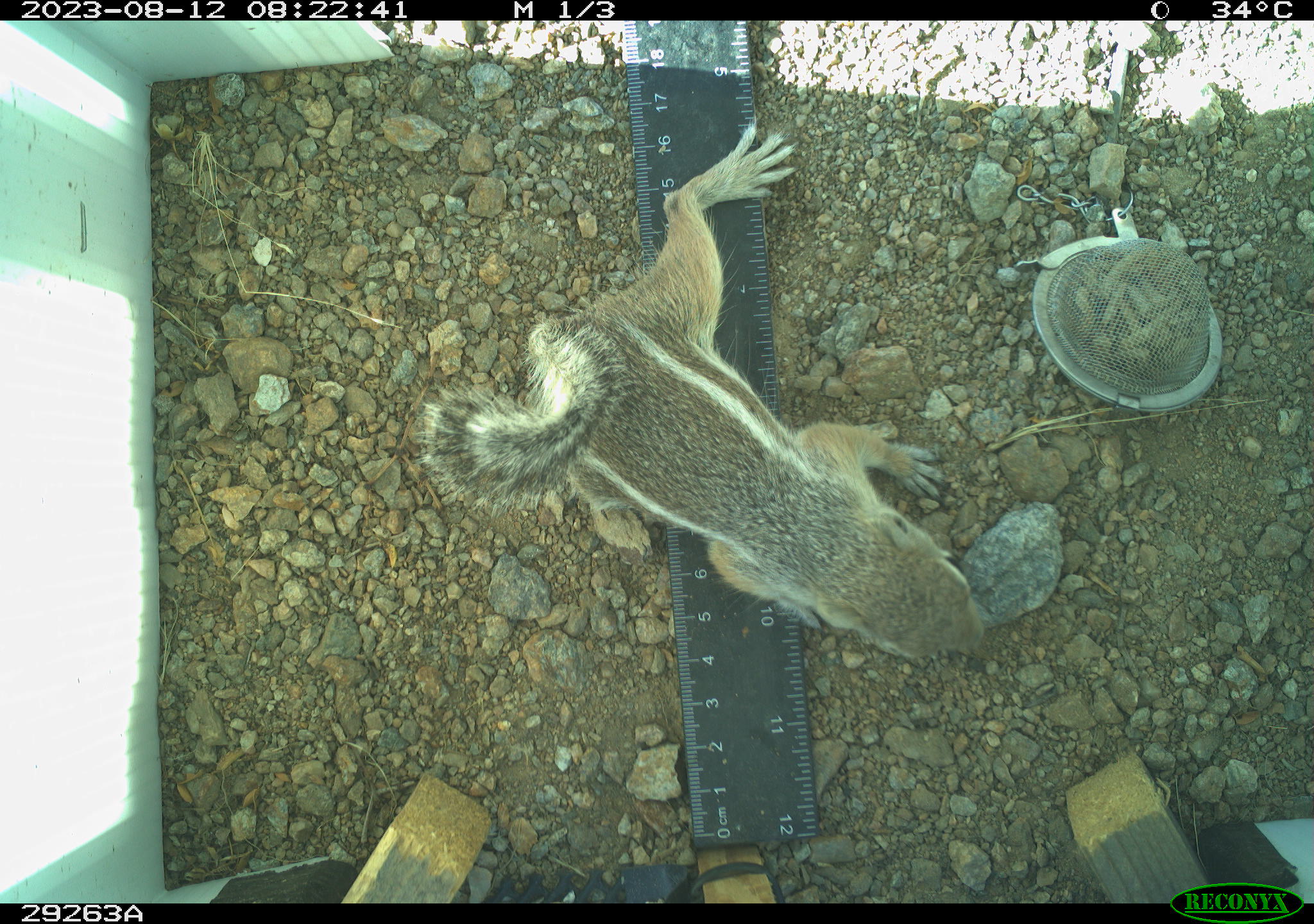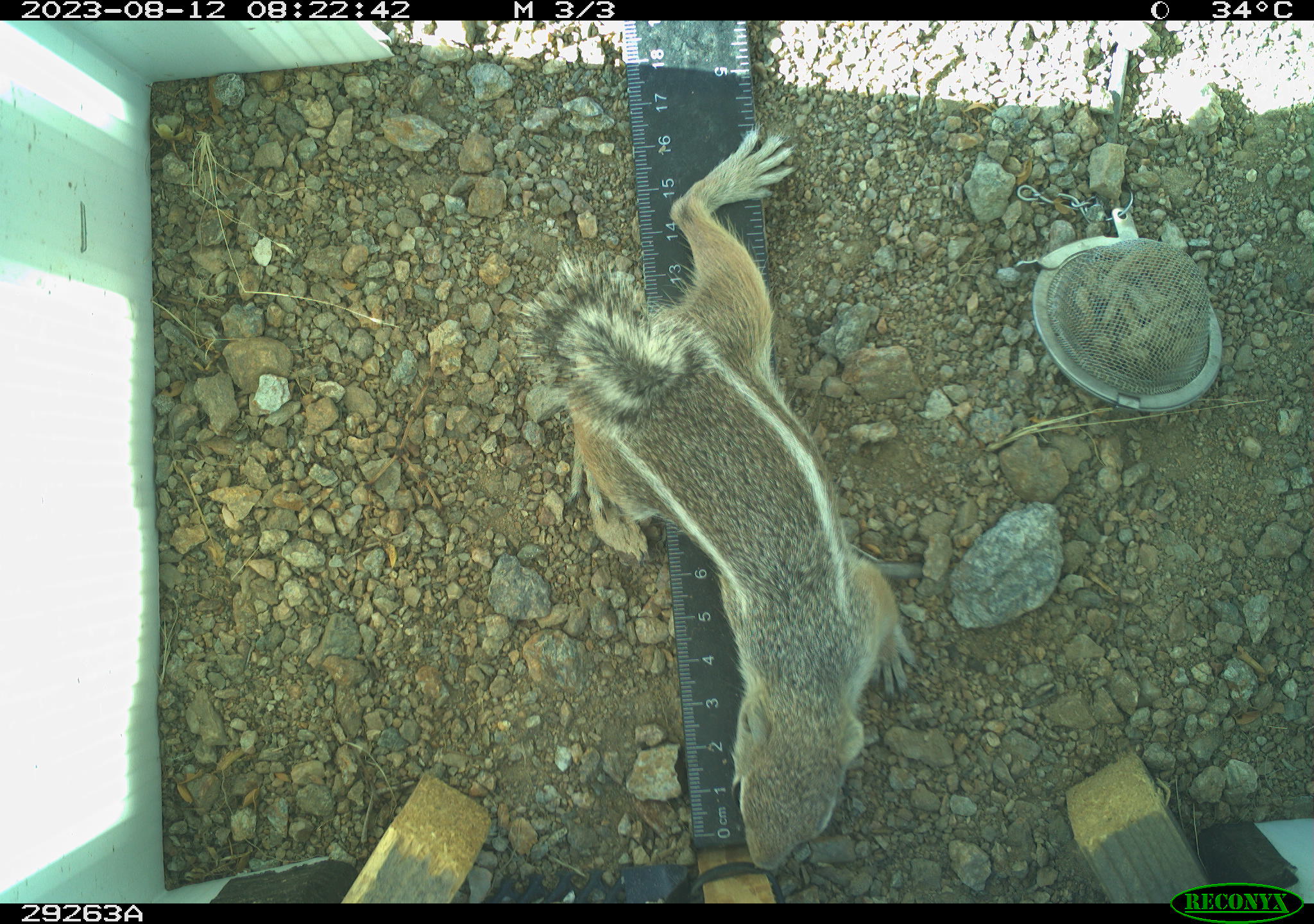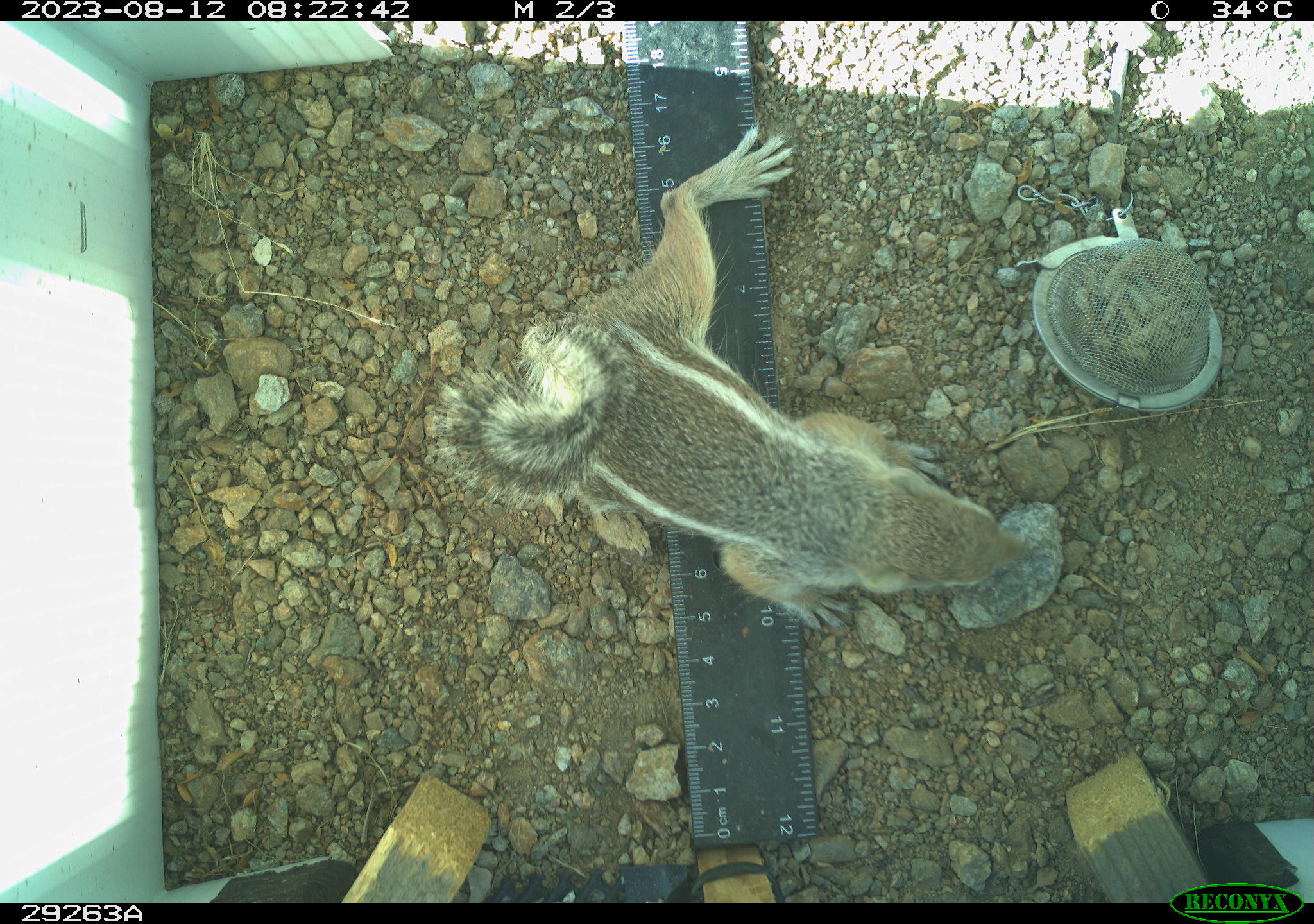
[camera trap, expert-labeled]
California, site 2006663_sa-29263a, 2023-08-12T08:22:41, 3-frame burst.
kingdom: Animalia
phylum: Chordata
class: Mammalia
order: Rodentia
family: Sciuridae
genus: Ammospermophilus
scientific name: Ammospermophilus leucurus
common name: white-tailed antelope squirrel